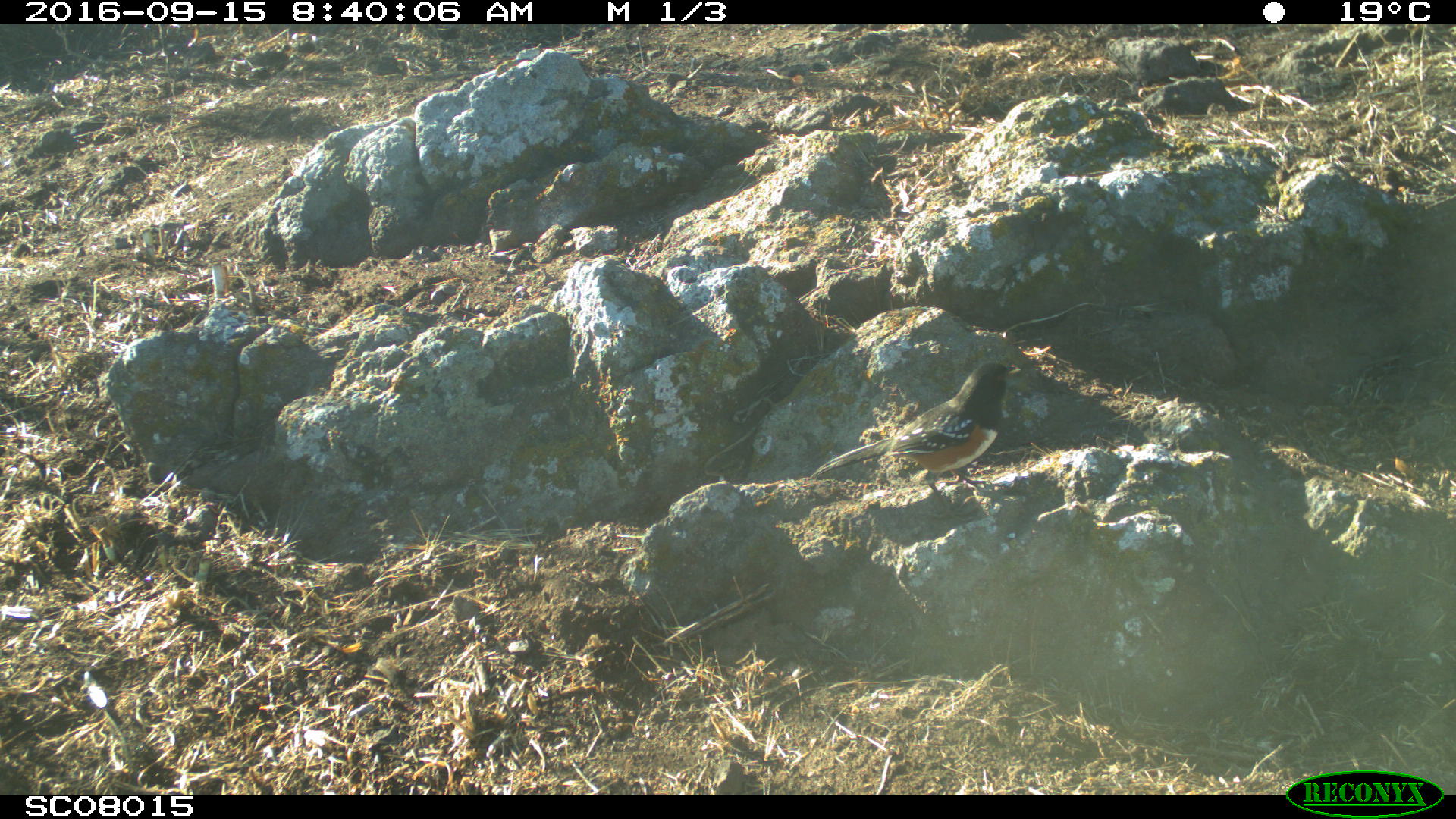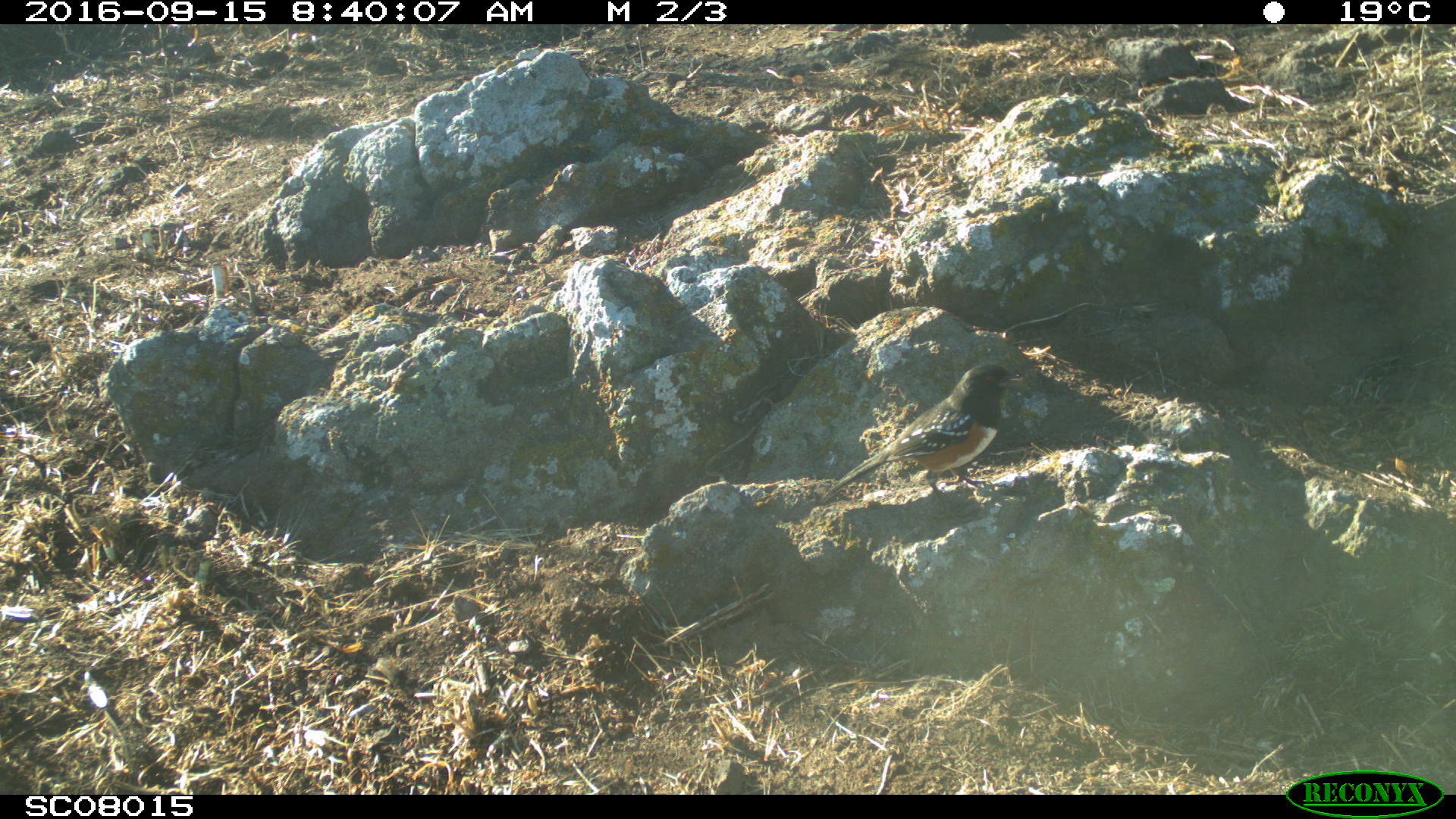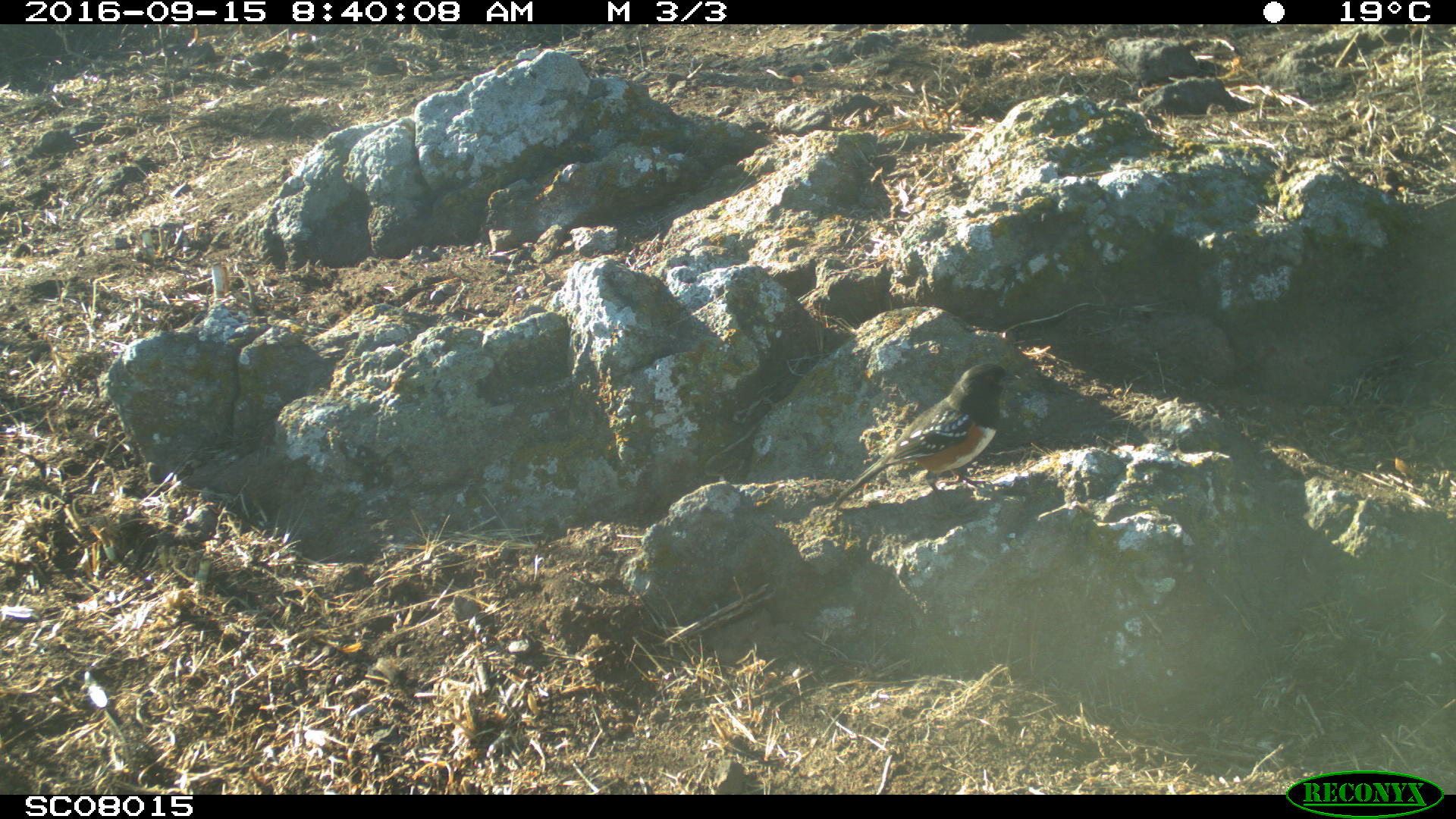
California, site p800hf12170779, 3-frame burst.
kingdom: Animalia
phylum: Chordata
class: Aves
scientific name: Aves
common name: bird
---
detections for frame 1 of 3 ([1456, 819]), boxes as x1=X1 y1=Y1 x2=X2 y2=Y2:
bird: x1=811 y1=360 x2=1021 y2=519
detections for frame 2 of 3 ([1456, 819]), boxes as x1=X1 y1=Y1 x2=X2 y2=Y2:
bird: x1=818 y1=362 x2=1024 y2=522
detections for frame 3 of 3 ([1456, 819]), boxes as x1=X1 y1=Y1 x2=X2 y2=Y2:
bird: x1=831 y1=362 x2=1021 y2=519